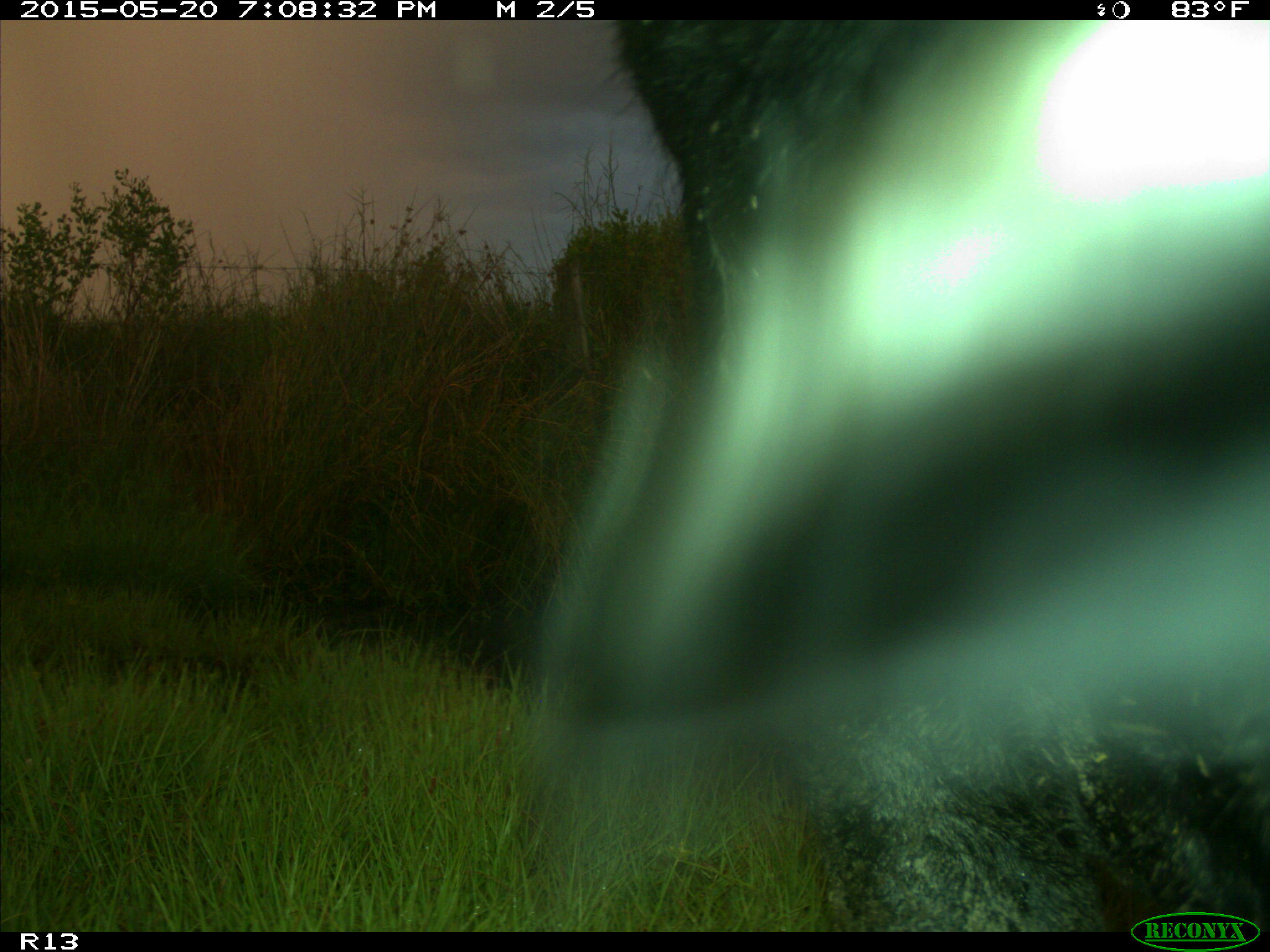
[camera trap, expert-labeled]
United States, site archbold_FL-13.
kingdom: Animalia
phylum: Chordata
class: Mammalia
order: Artiodactyla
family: Bovidae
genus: Bos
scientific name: Bos taurus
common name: domestic cow